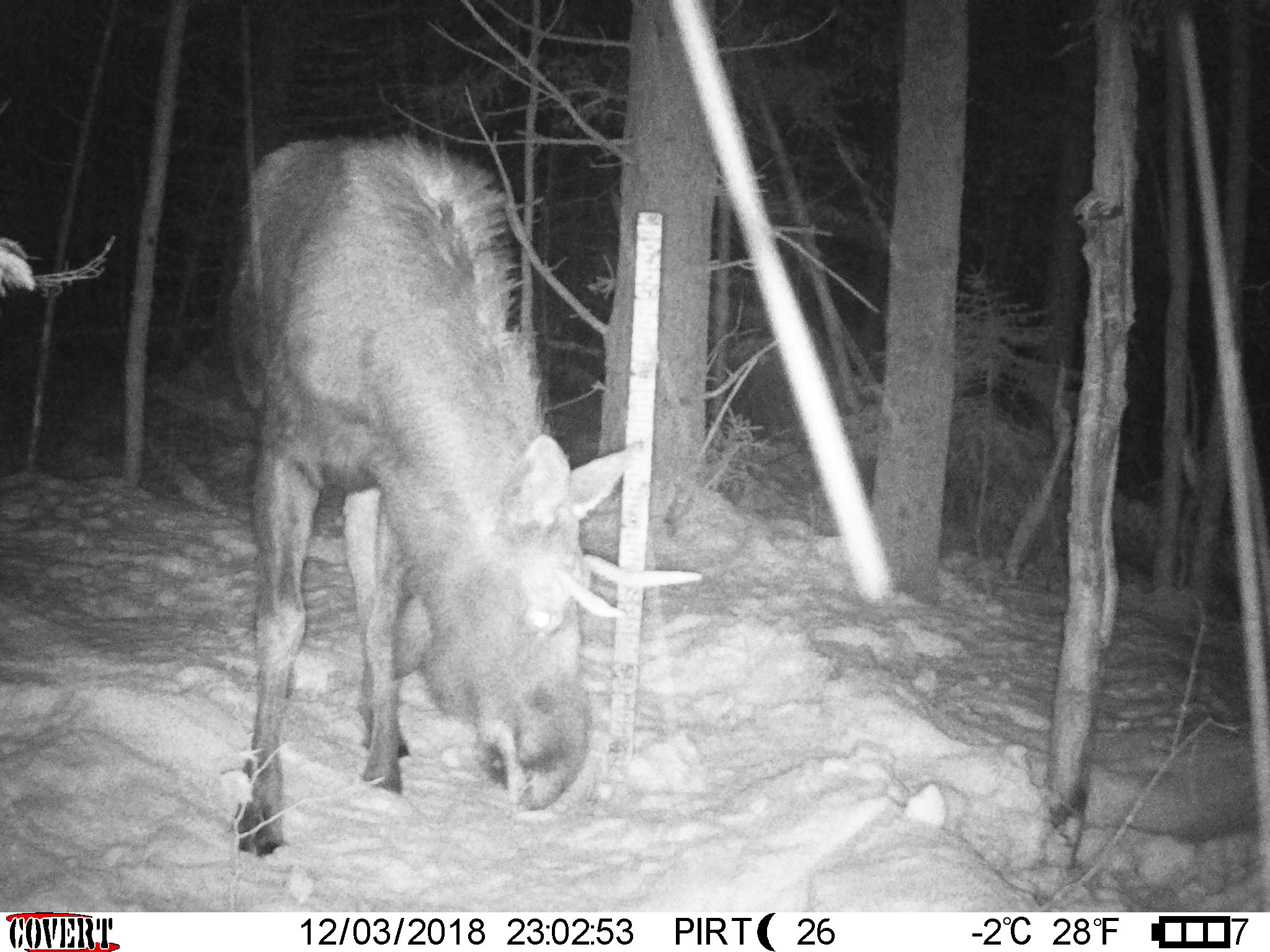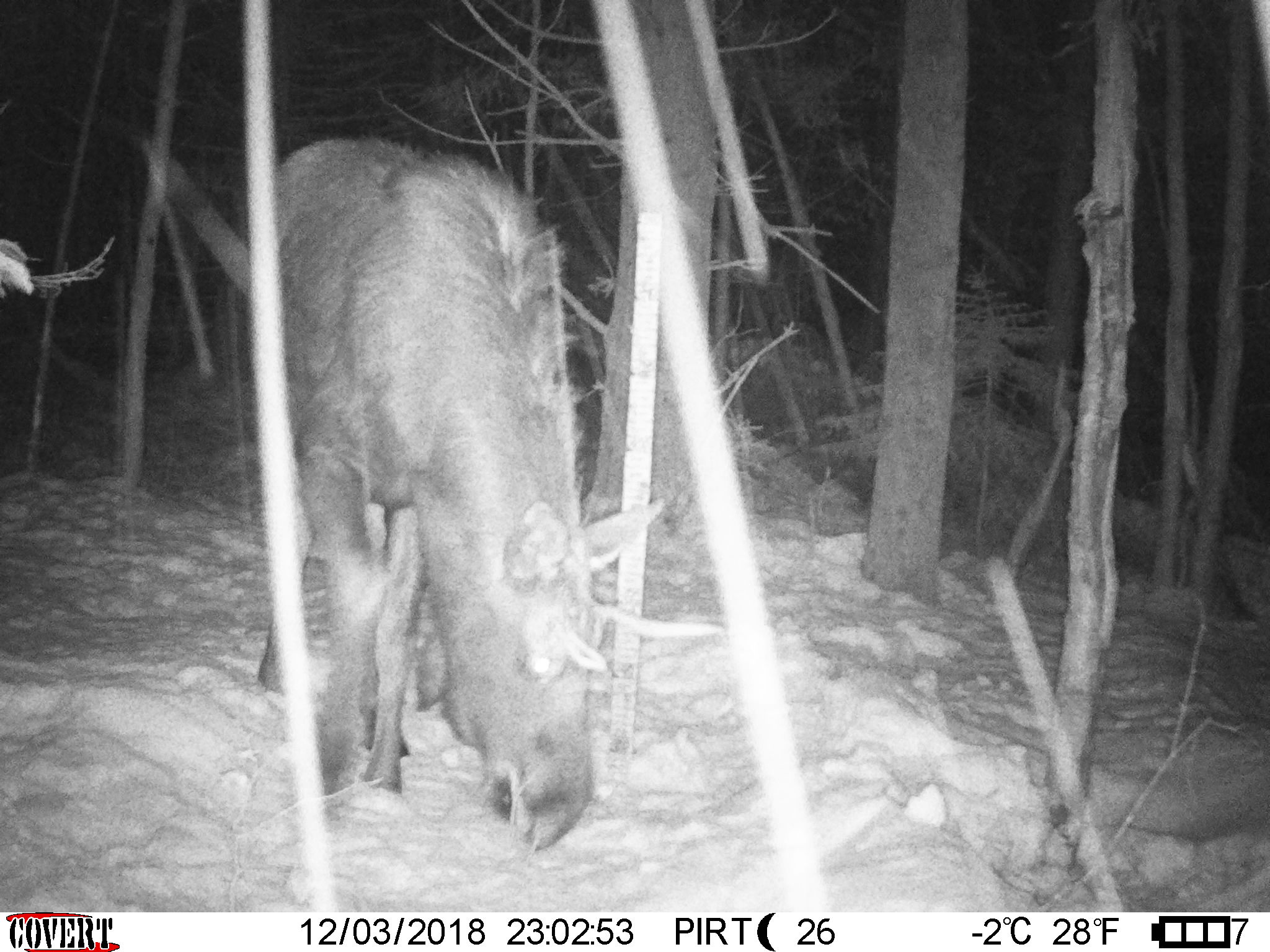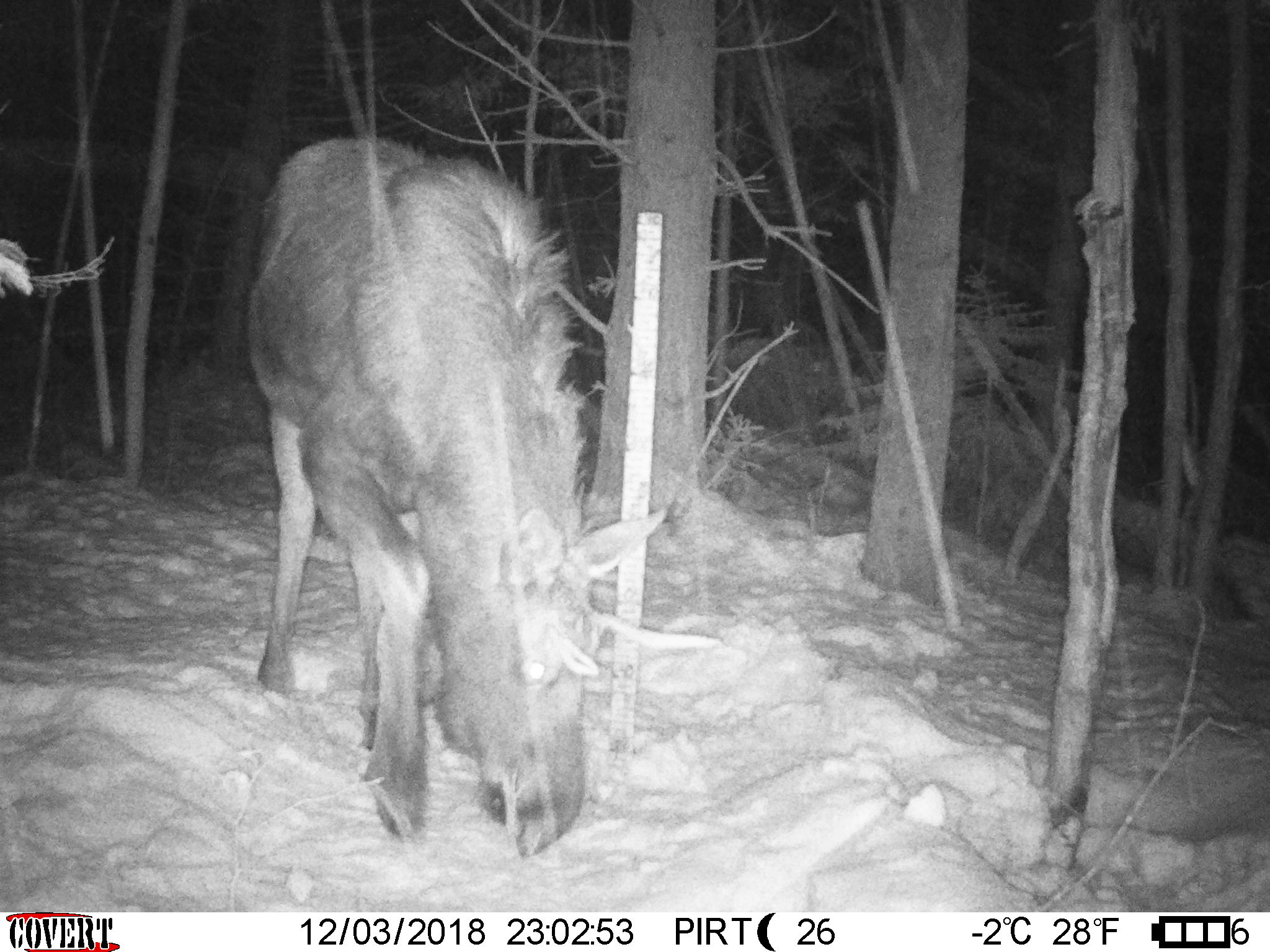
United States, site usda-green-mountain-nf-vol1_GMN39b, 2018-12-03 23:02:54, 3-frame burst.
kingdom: Animalia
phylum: Chordata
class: Mammalia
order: Artiodactyla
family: Cervidae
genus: Alces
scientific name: Alces alces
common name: moose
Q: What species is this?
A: Moose (Alces alces).